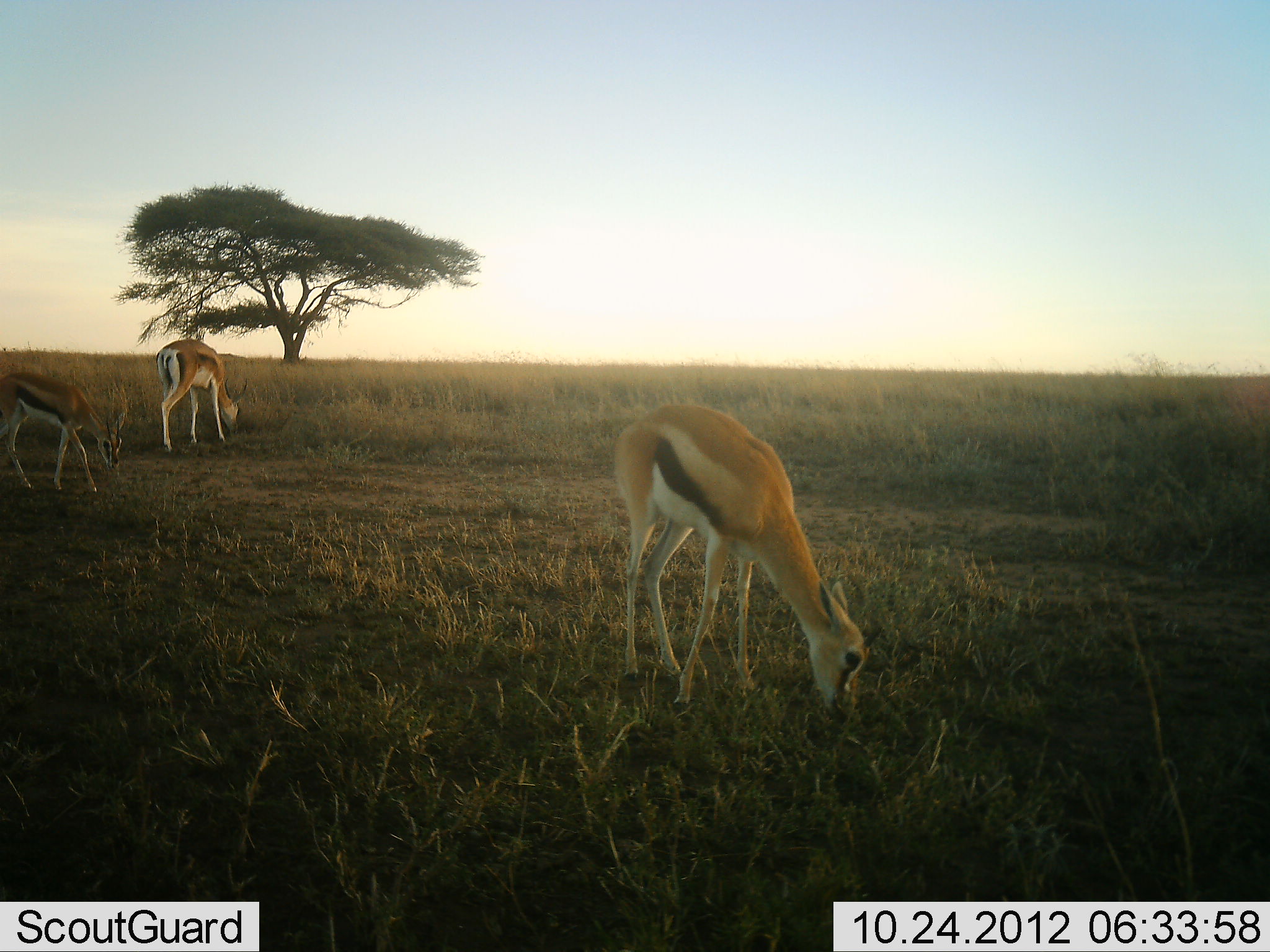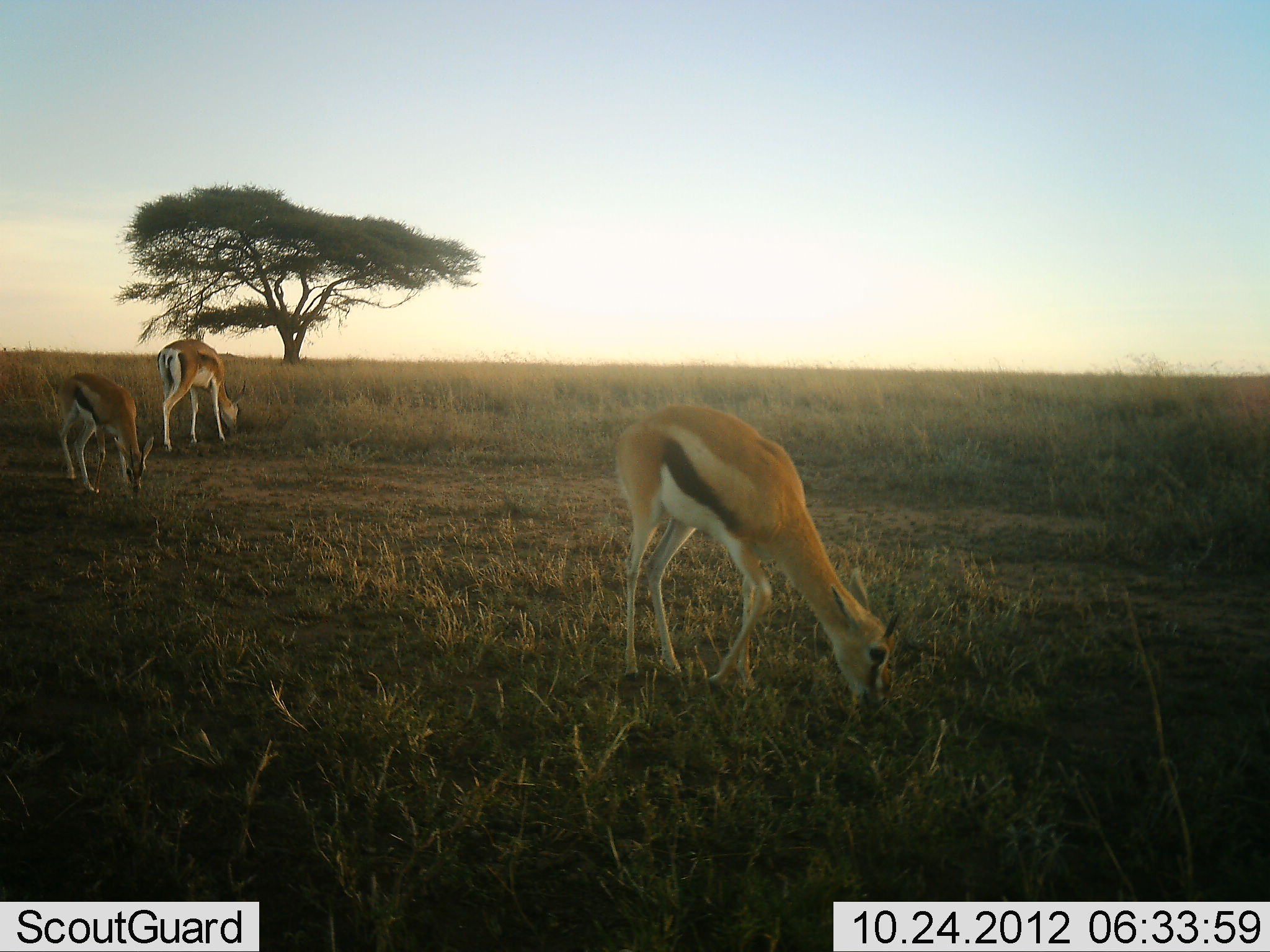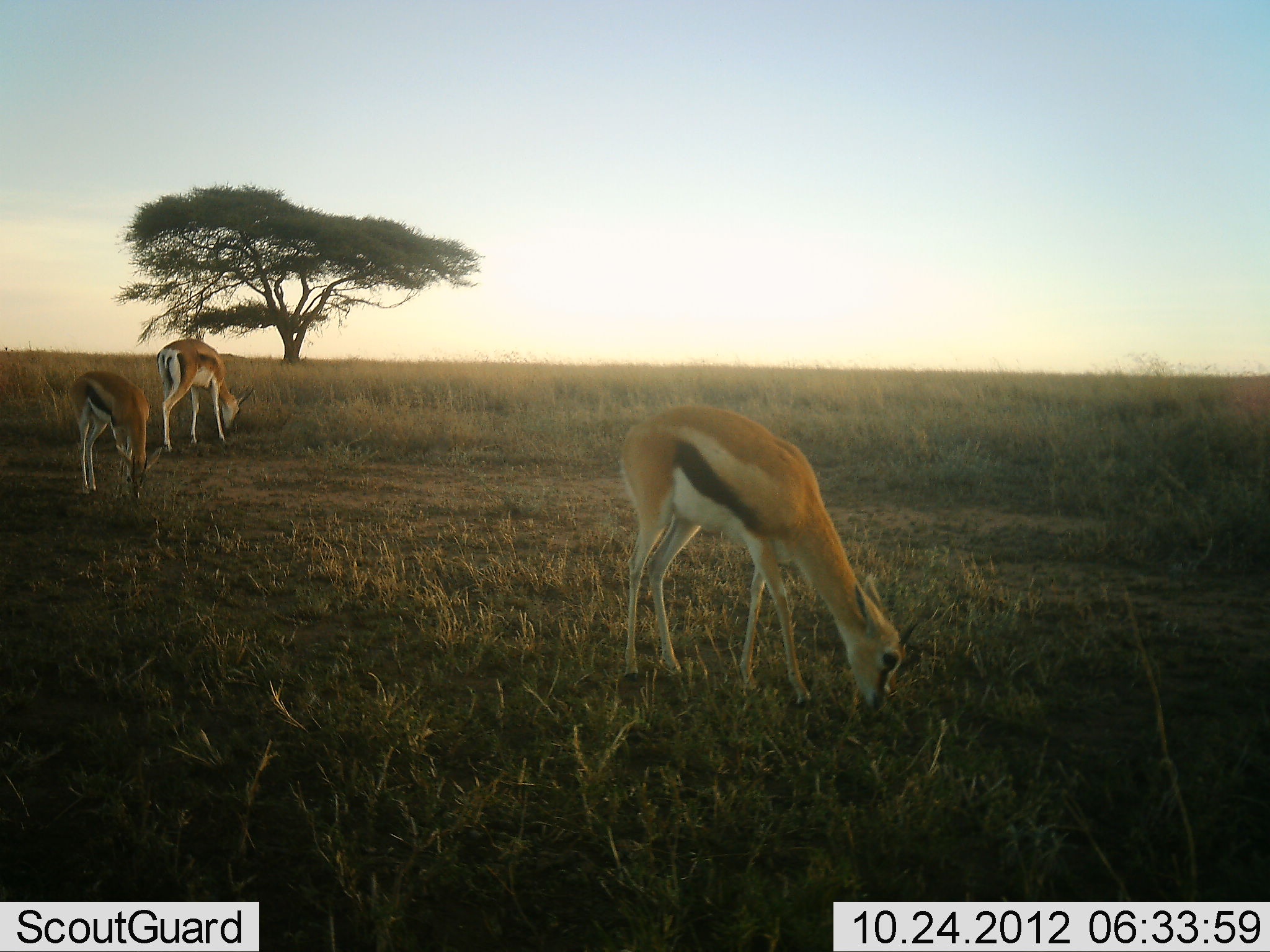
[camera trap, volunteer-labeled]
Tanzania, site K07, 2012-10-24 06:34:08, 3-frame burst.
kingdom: Animalia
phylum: Chordata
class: Mammalia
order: Artiodactyla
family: Bovidae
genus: Eudorcas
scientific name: Eudorcas thomsonii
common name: thomson's gazelle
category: gazellethomsons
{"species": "gazellethomsons (thomson's gazelle) (Eudorcas thomsonii)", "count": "3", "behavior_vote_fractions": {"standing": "10%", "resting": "0%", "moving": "10%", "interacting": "0%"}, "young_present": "0%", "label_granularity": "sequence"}